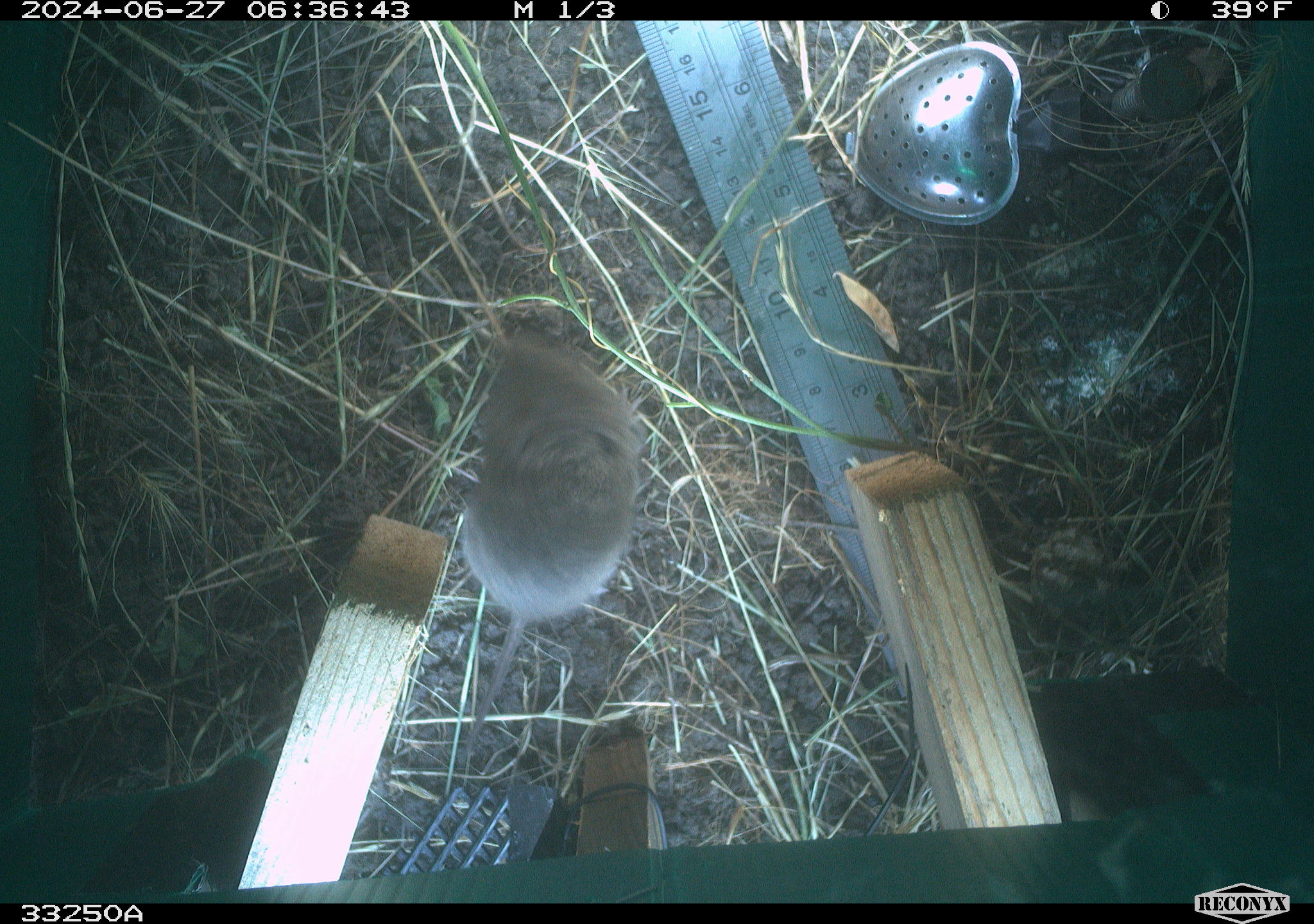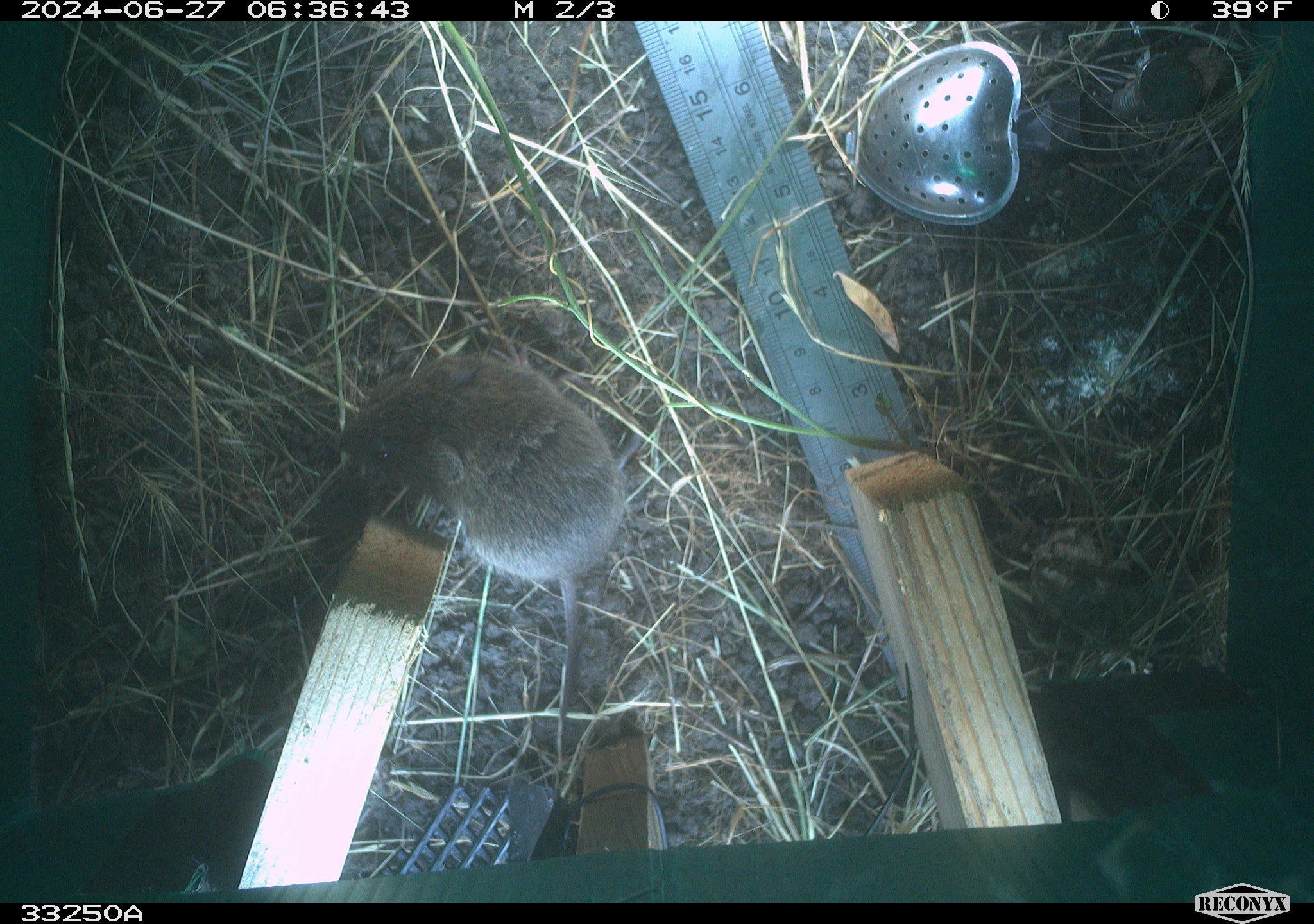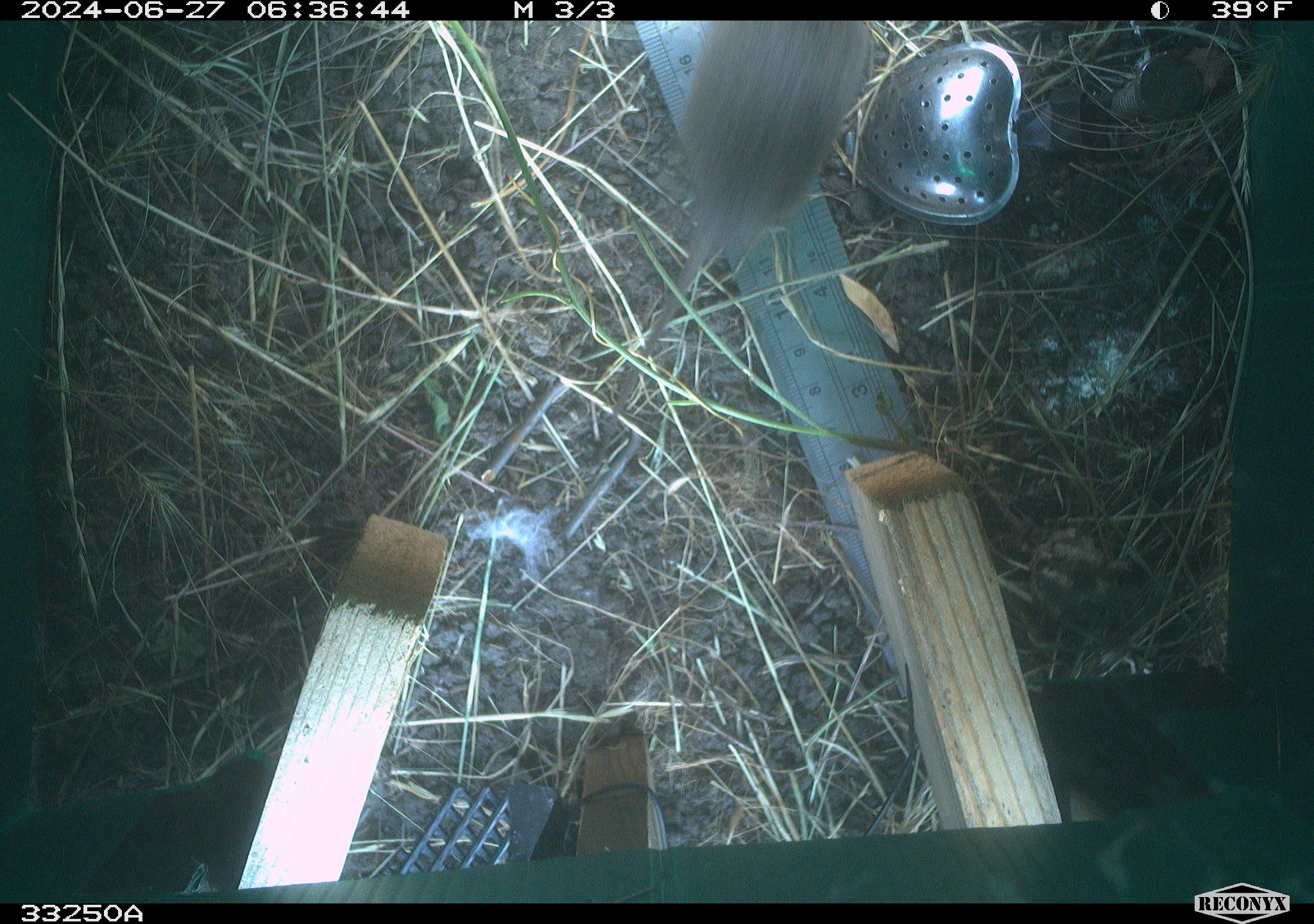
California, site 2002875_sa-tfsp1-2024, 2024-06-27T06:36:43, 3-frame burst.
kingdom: Animalia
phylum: Chordata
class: Mammalia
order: Rodentia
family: Cricetidae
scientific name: Arvicolinae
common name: voles, lemmings, and muskrats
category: arvicolinae subfamily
Arvicolinae subfamily (voles, lemmings, and muskrats) (Arvicolinae).